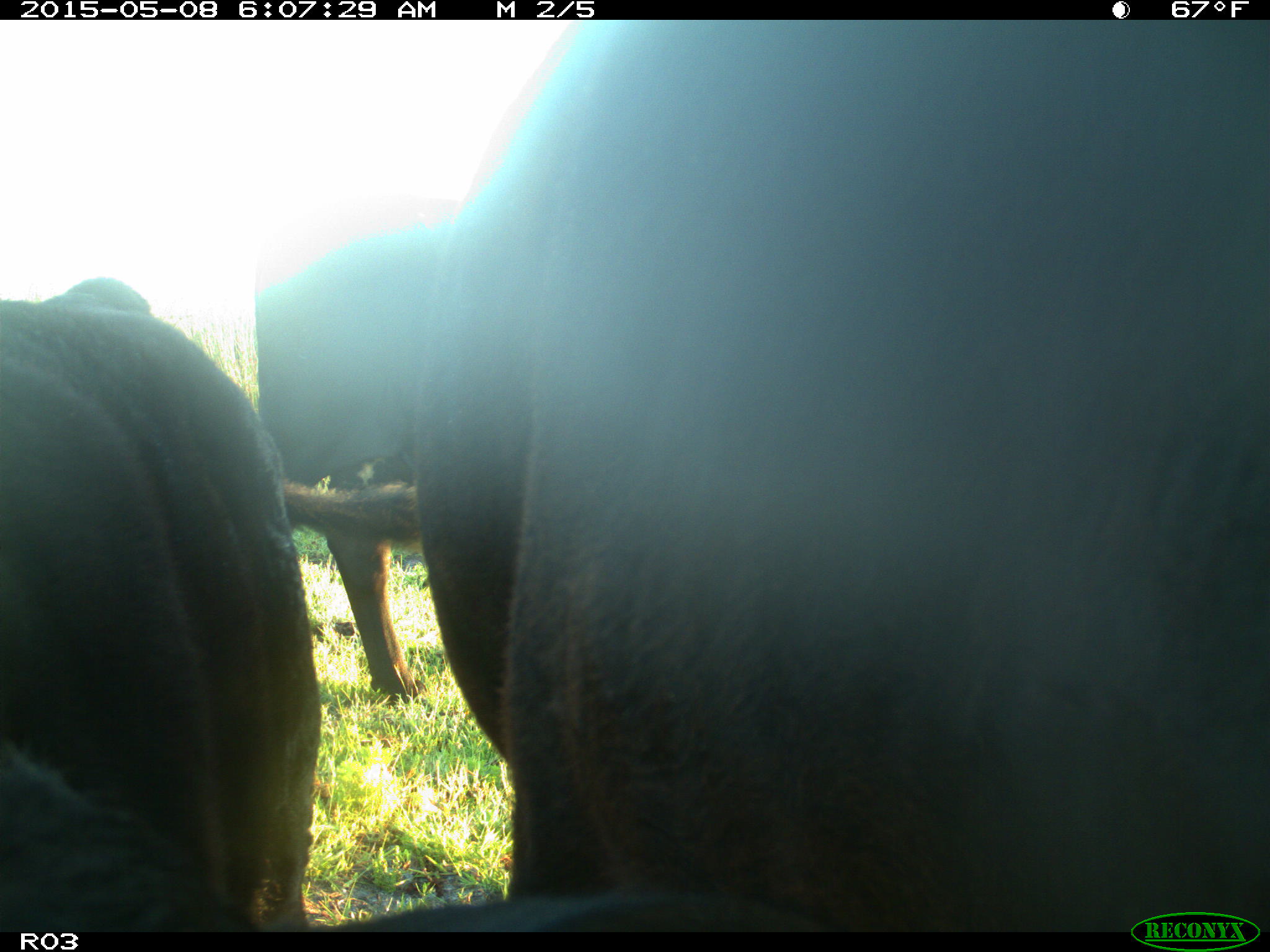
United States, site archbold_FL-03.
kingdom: Animalia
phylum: Chordata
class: Mammalia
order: Artiodactyla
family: Bovidae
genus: Bos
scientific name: Bos taurus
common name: domestic cow